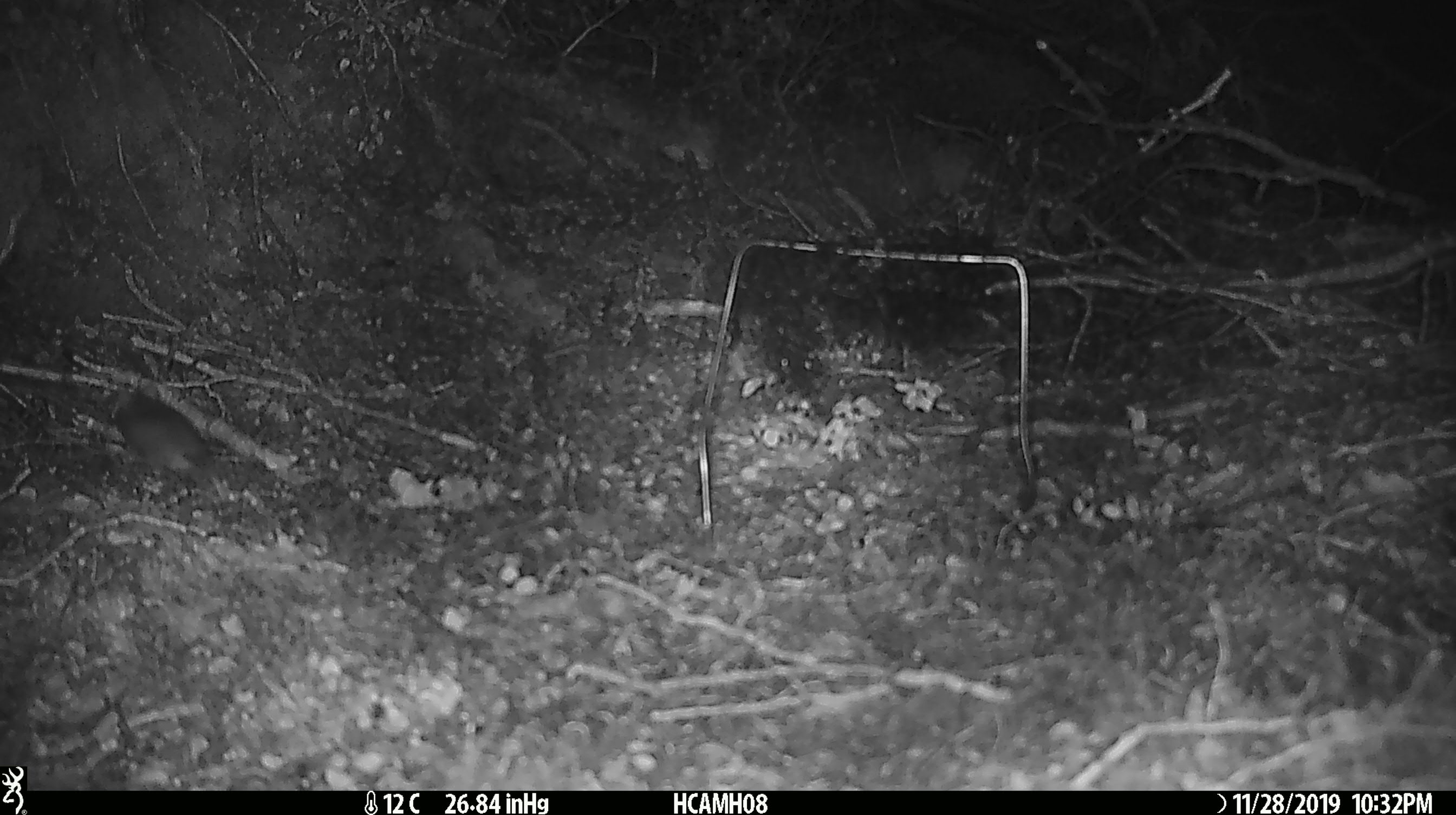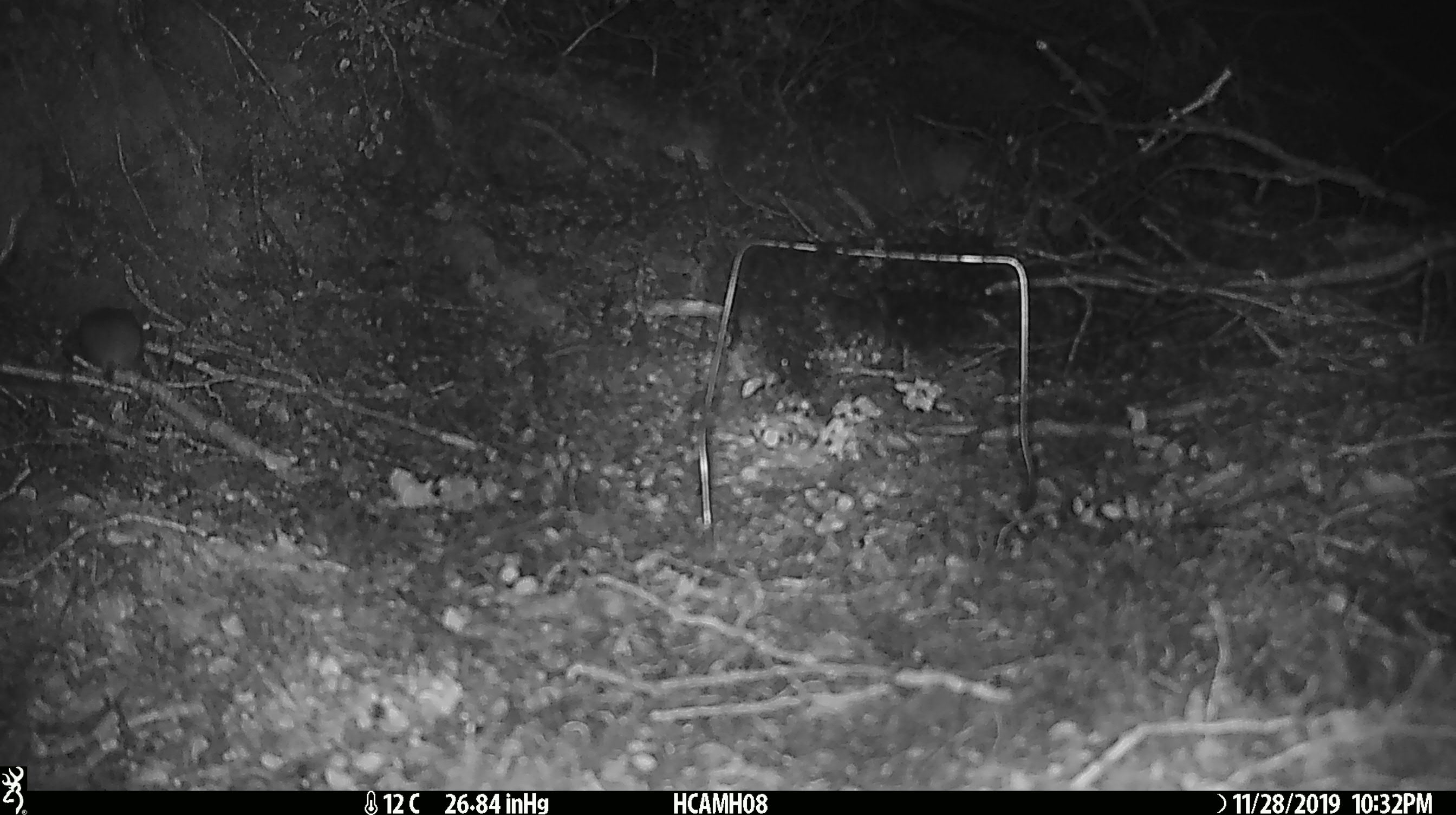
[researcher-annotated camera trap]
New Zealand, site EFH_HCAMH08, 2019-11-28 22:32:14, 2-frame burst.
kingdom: Animalia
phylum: Chordata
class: Mammalia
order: Rodentia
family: Muridae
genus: Mus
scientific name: Mus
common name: mouse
Mouse (Mus).